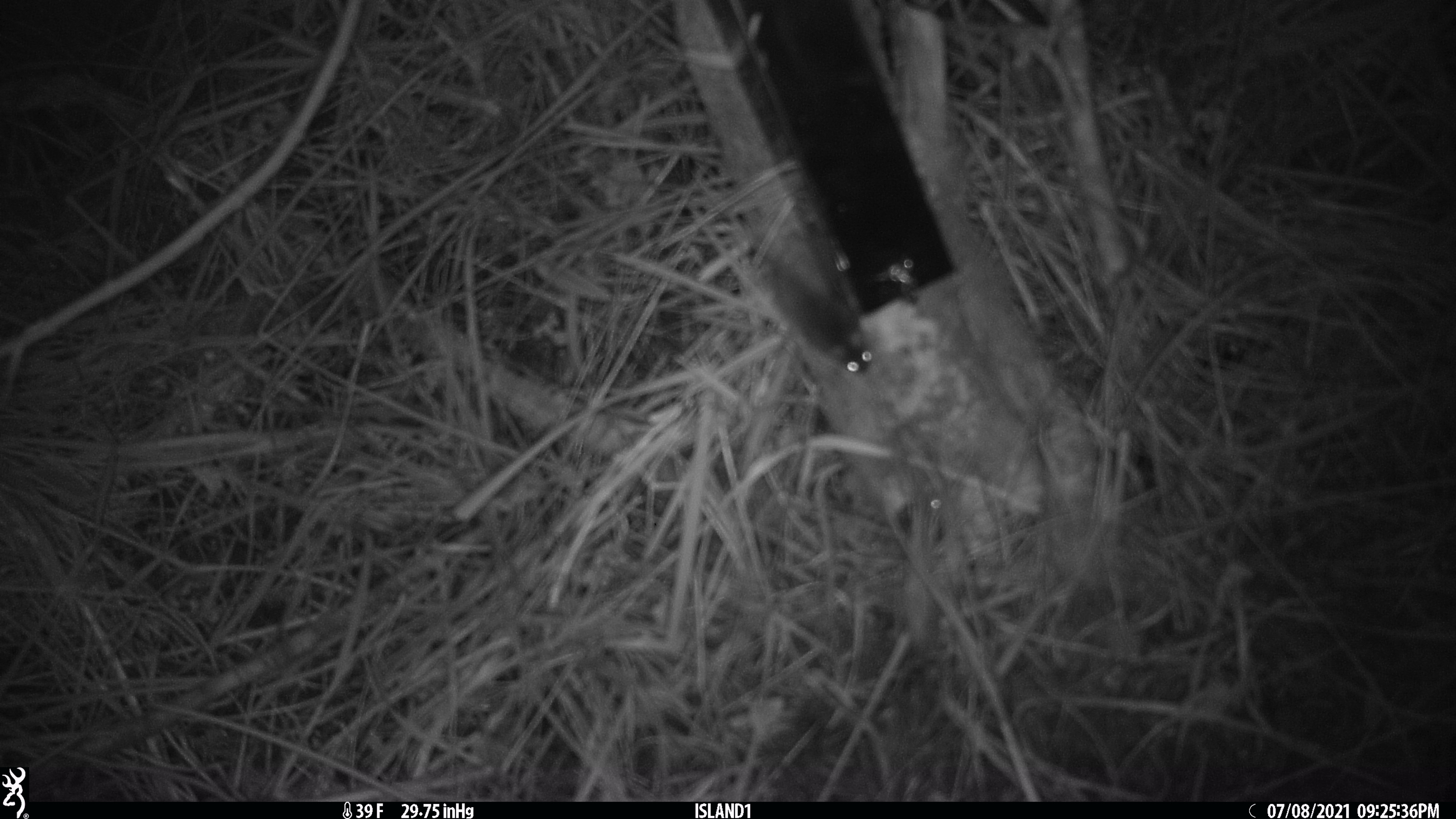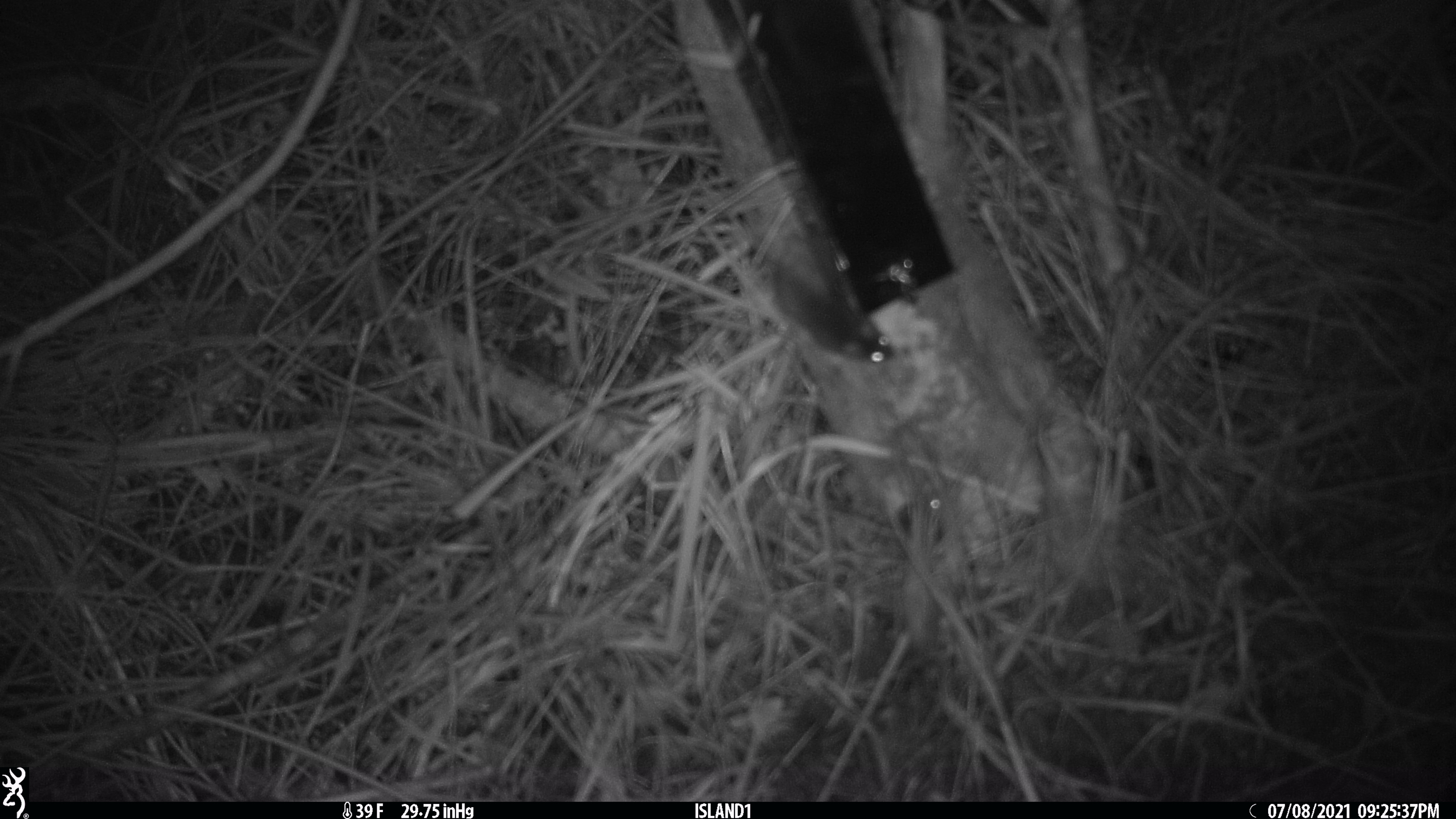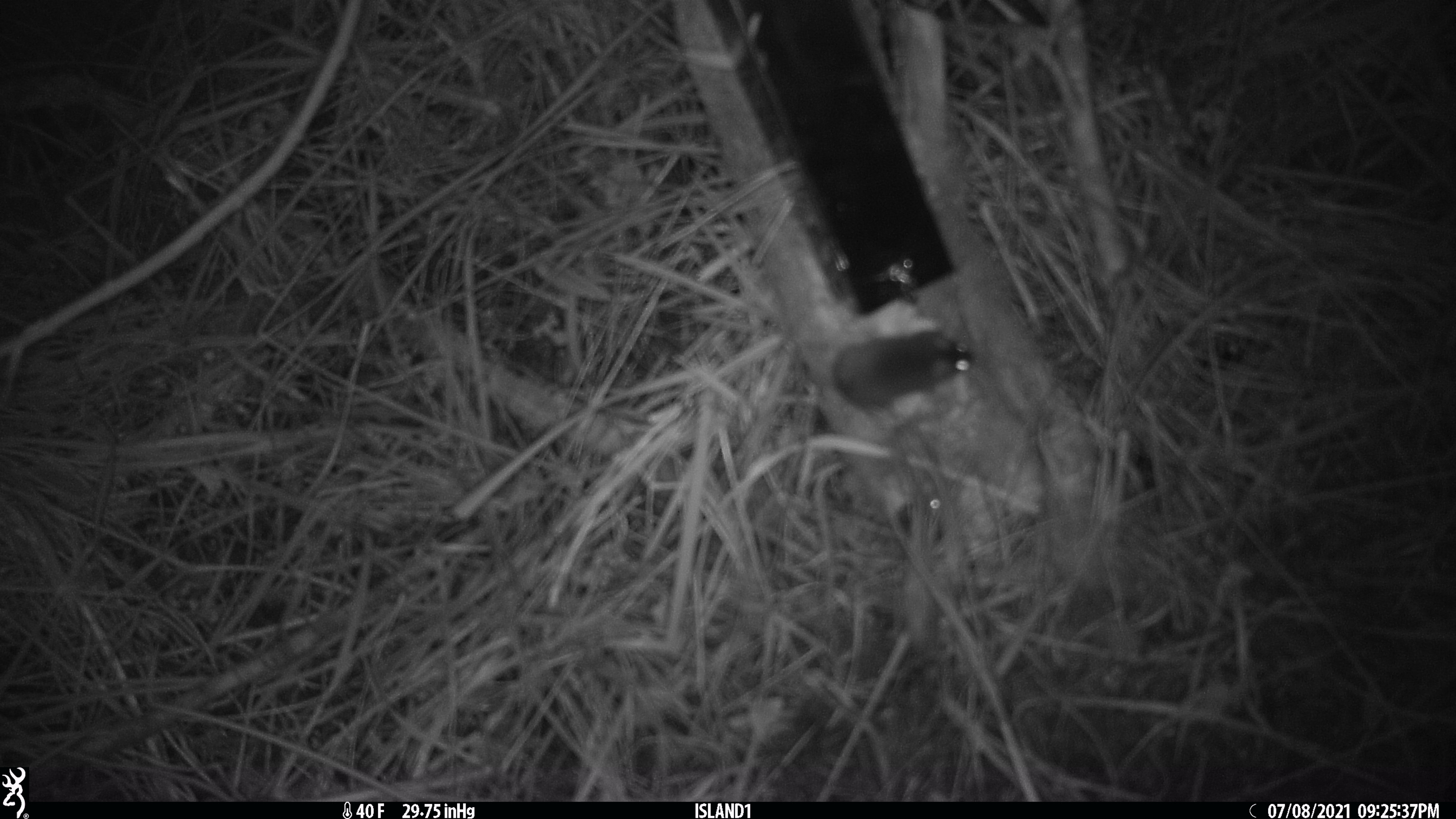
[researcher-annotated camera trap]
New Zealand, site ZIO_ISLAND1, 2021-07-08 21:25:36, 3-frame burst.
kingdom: Animalia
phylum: Chordata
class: Mammalia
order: Rodentia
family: Muridae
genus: Mus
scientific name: Mus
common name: mouse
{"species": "mouse (Mus)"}